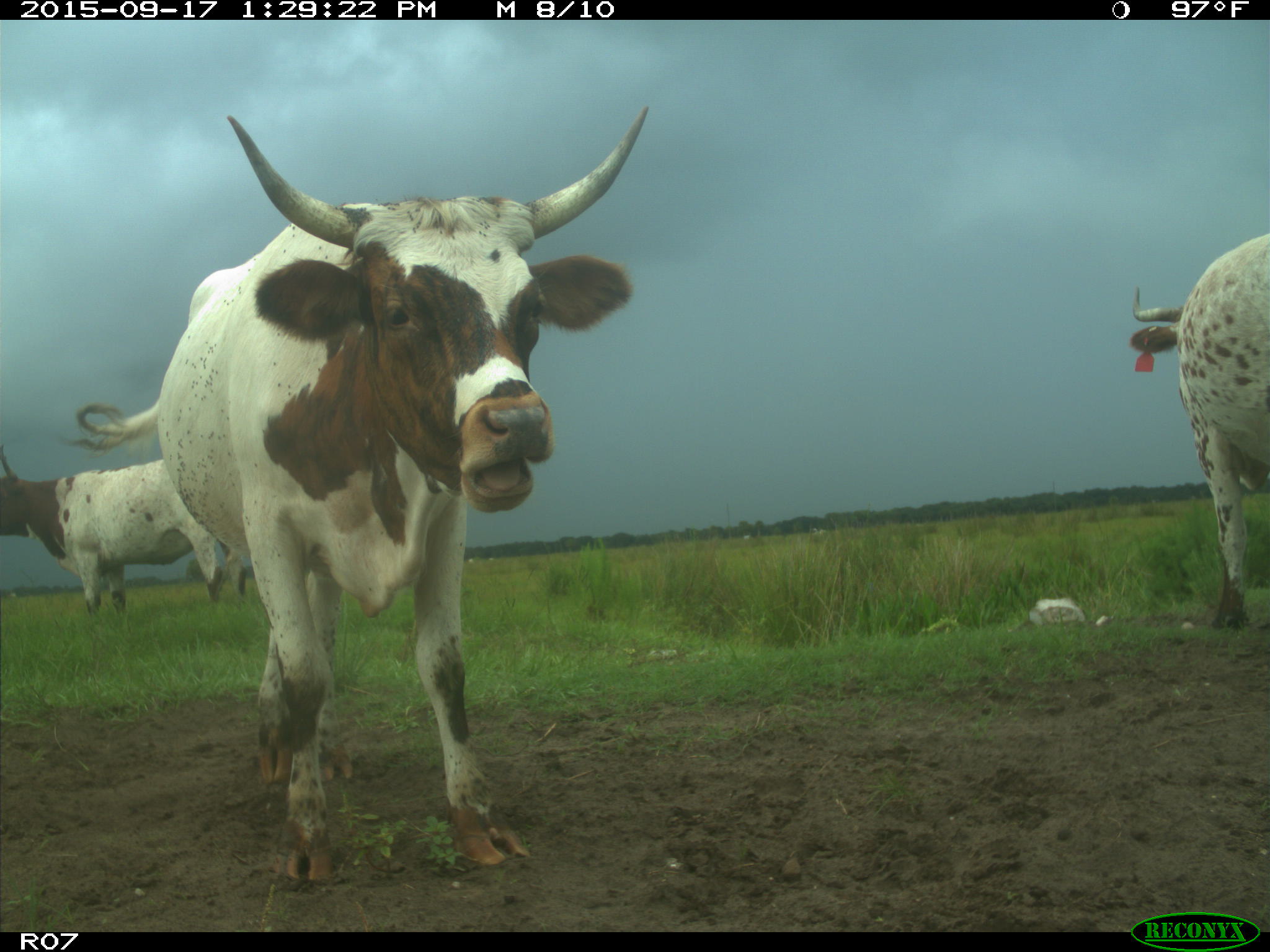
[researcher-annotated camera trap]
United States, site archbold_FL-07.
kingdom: Animalia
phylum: Chordata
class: Mammalia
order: Artiodactyla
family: Bovidae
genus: Bos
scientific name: Bos taurus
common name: domestic cow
Bos taurus (domestic cow).